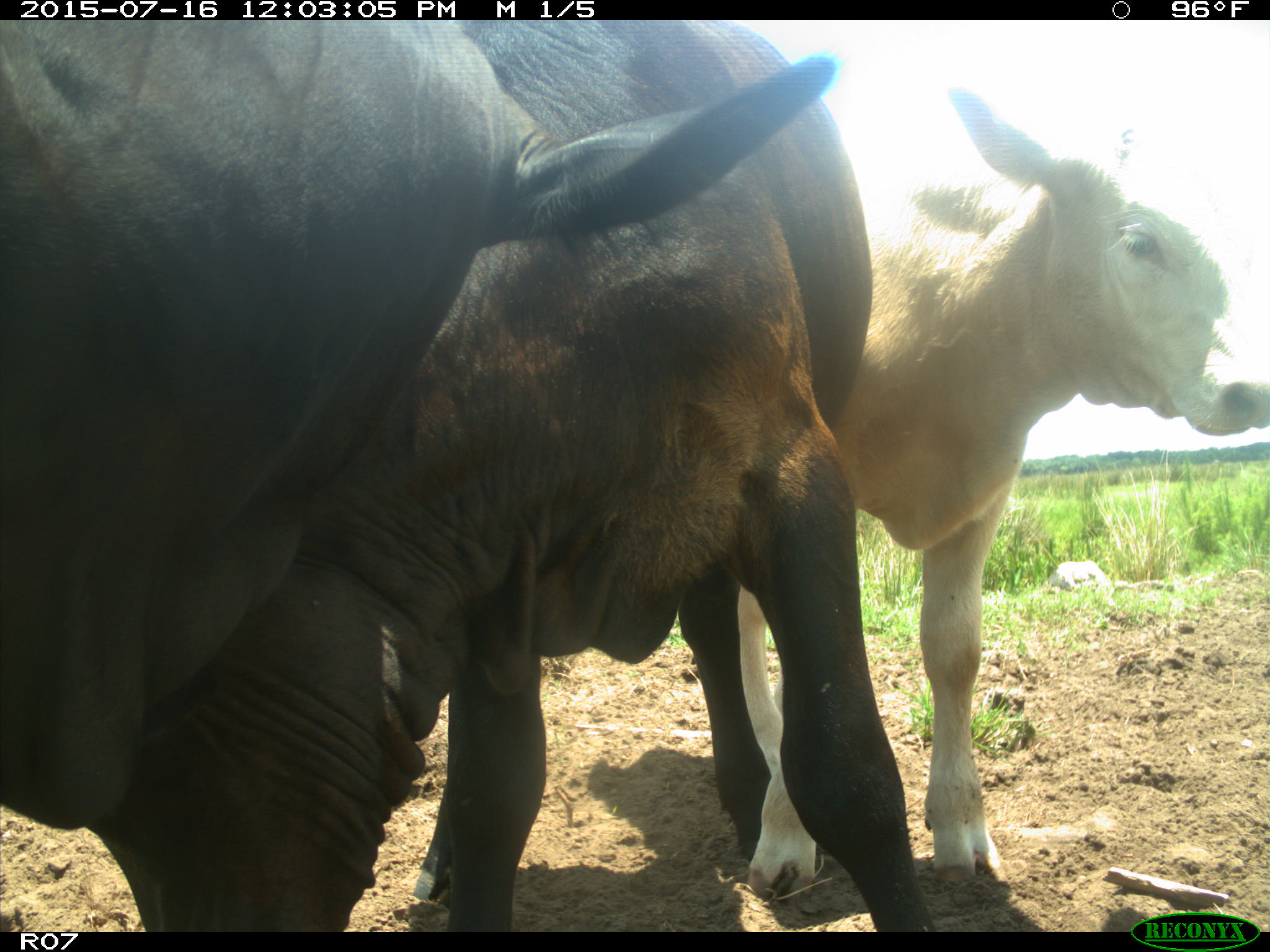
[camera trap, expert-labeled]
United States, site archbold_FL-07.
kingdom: Animalia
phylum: Chordata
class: Mammalia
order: Artiodactyla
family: Bovidae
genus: Bos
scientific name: Bos taurus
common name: domestic cow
Bos taurus (domestic cow).